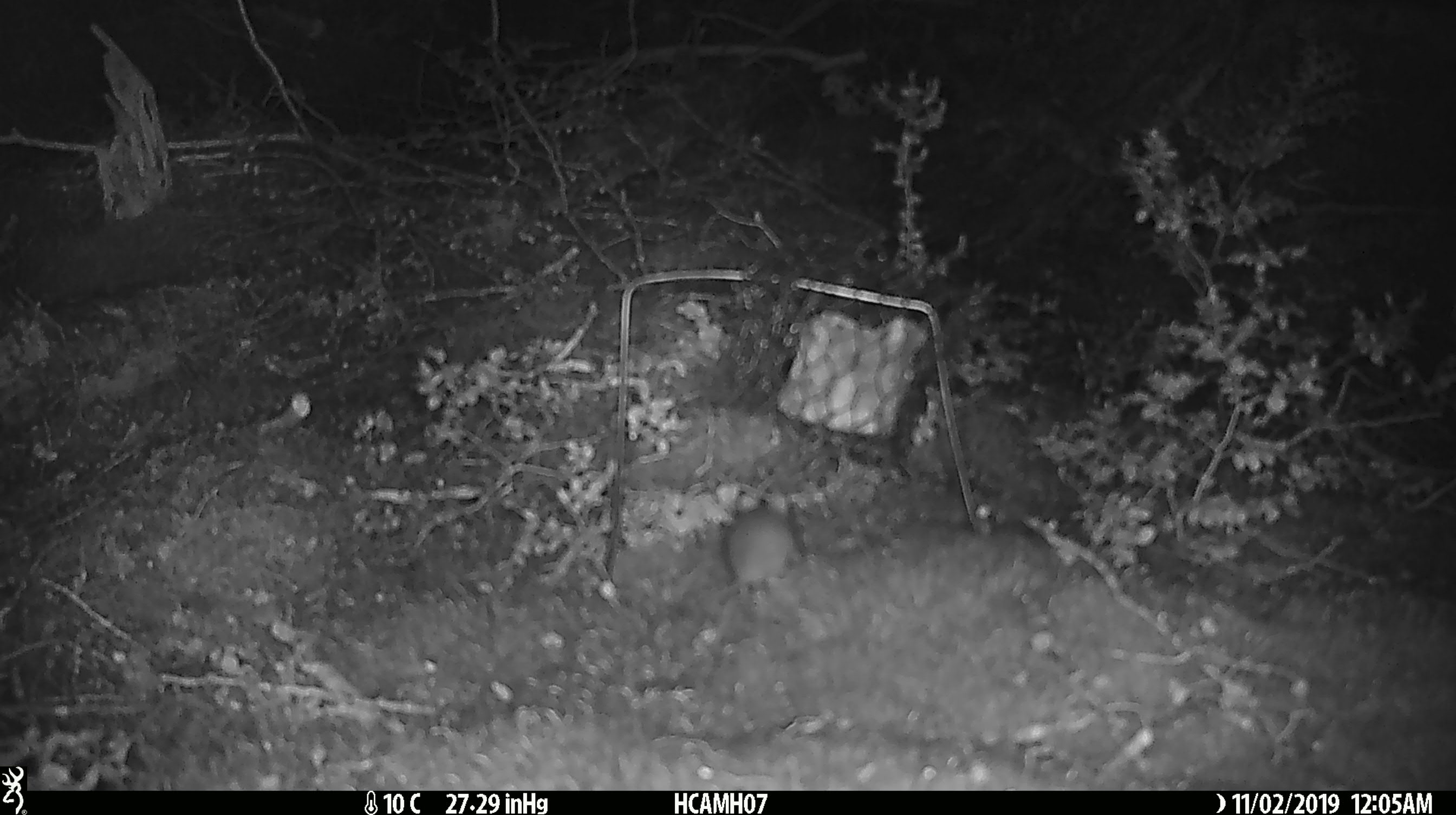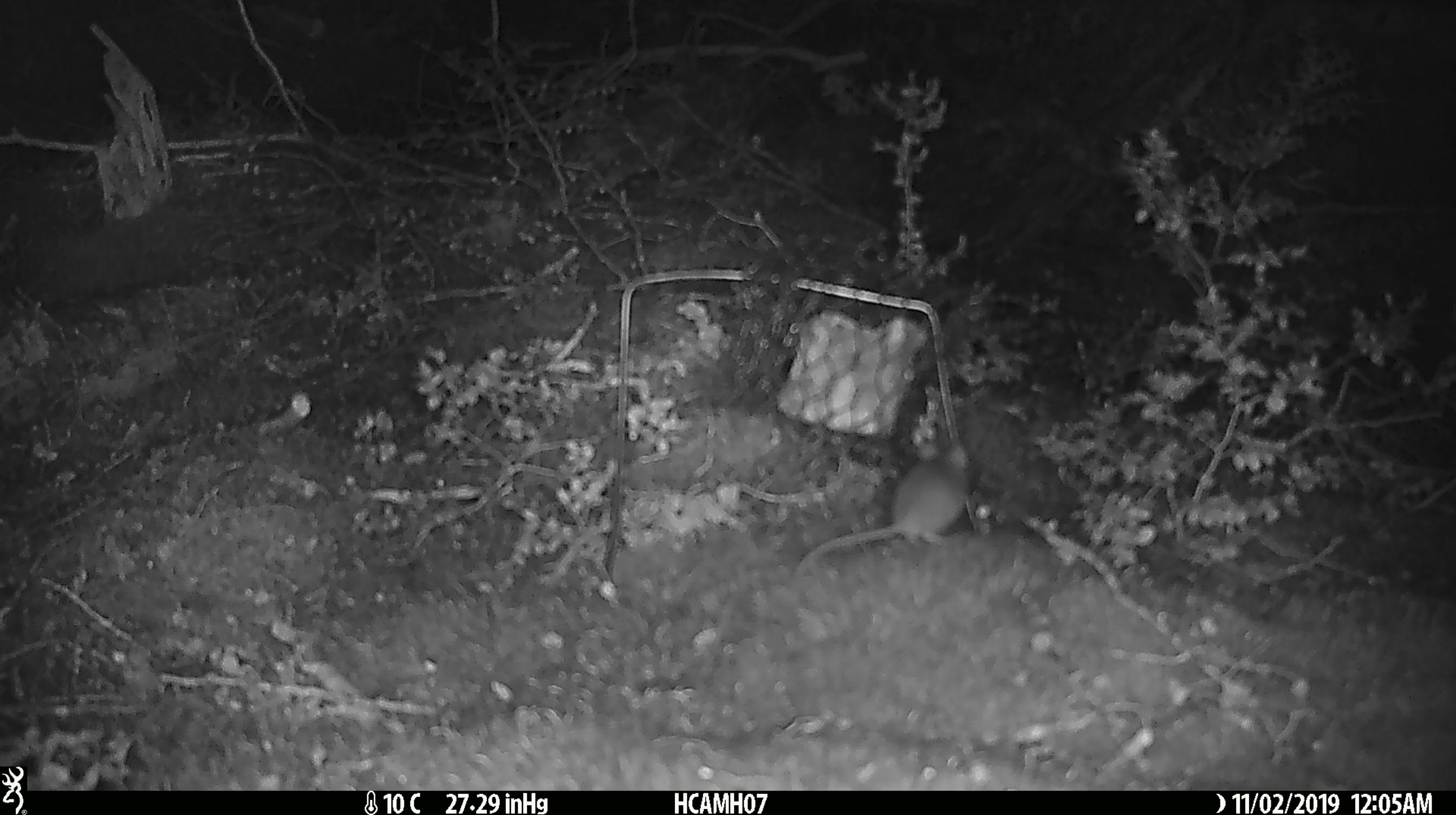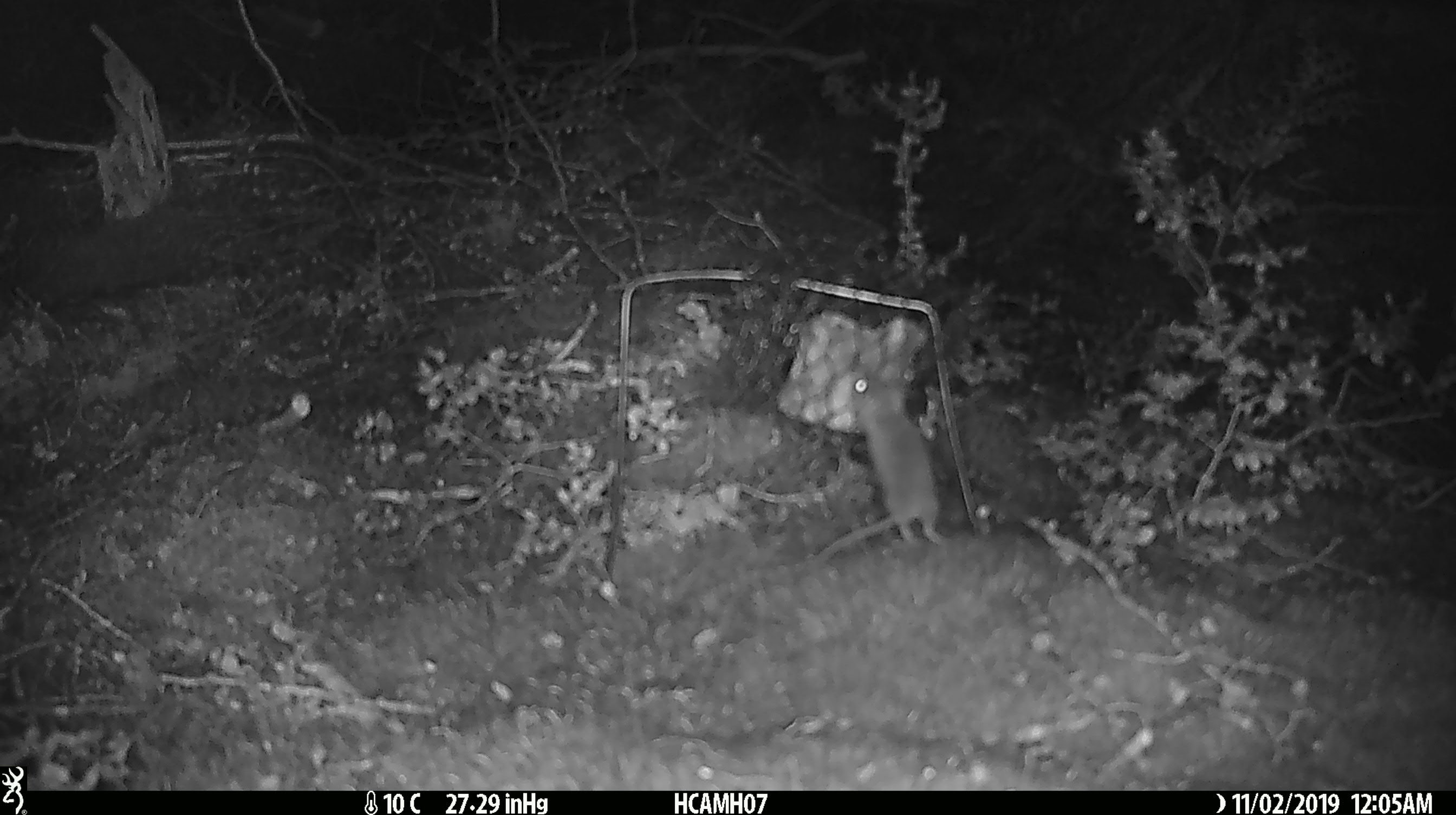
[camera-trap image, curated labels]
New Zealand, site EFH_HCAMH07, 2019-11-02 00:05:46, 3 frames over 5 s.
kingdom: Animalia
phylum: Chordata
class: Mammalia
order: Rodentia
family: Muridae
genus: Mus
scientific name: Mus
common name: mouse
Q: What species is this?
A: Mouse (Mus).